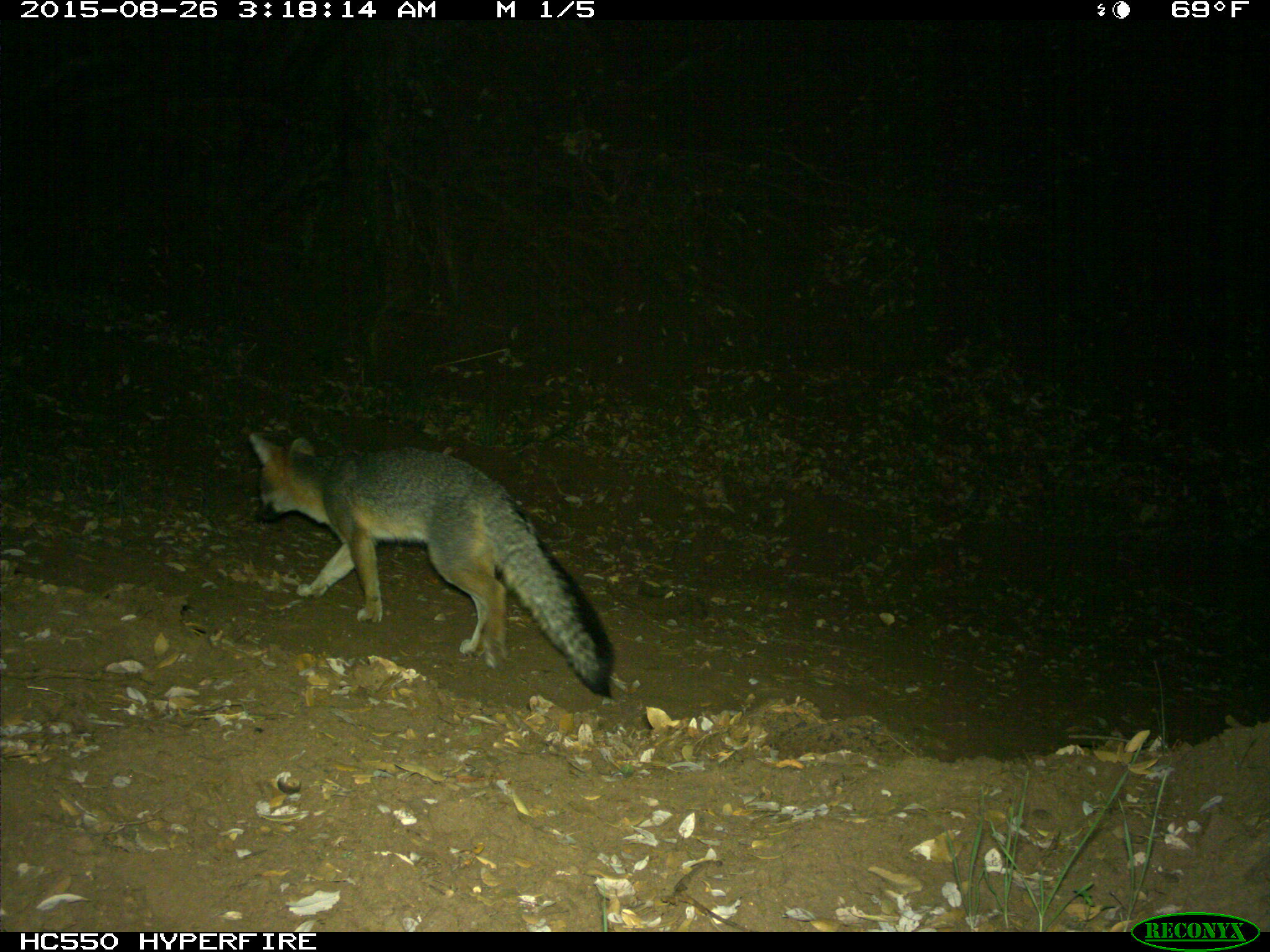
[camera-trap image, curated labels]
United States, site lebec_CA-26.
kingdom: Animalia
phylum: Chordata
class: Mammalia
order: Carnivora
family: Canidae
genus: Urocyon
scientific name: Urocyon cinereoargenteus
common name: gray fox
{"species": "Urocyon cinereoargenteus (gray fox)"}